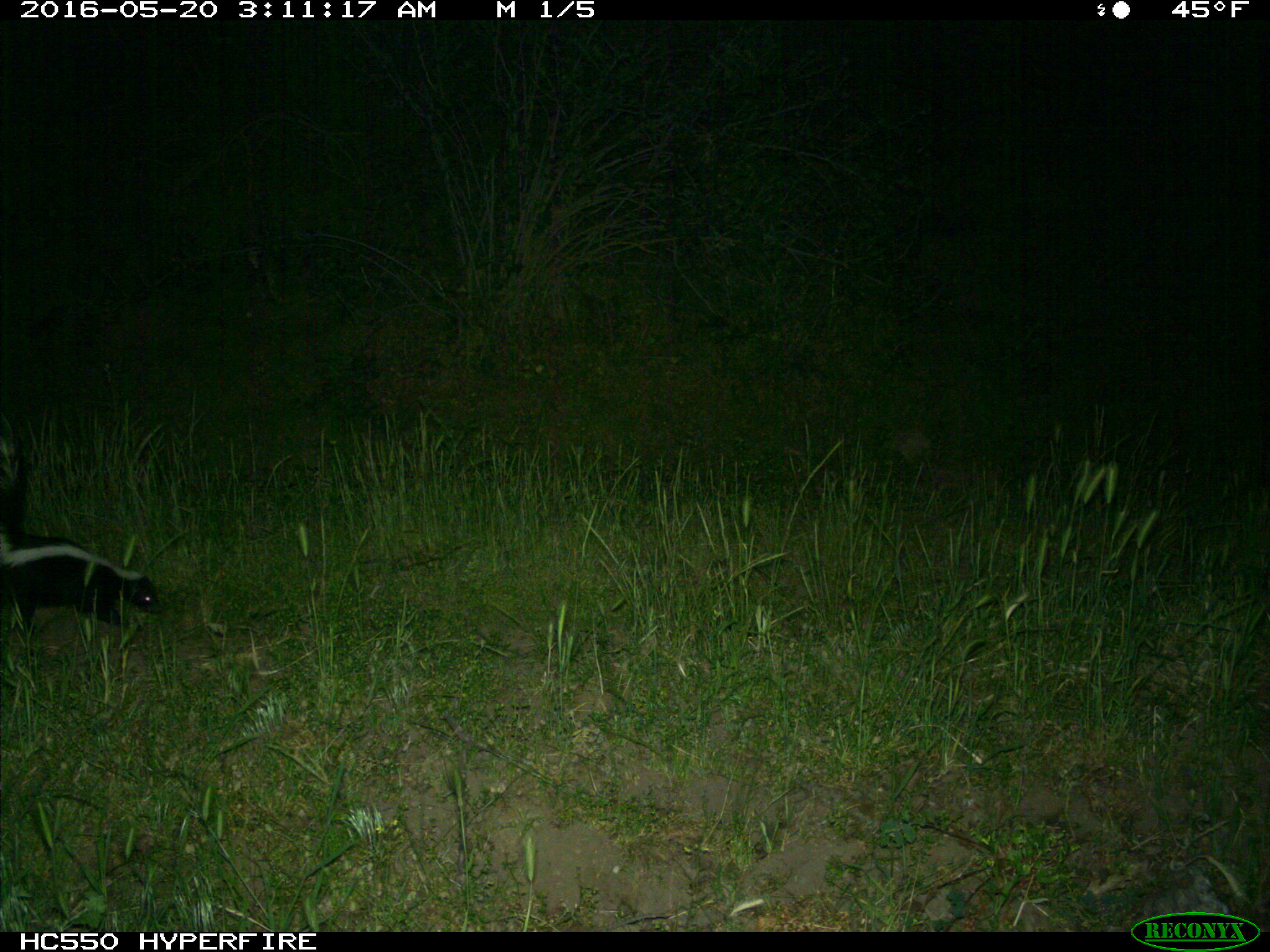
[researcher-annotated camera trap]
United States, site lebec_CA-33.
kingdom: Animalia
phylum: Chordata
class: Mammalia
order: Carnivora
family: Mephitidae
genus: Mephitis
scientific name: Mephitis mephitis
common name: striped skunk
Mephitis mephitis (striped skunk).